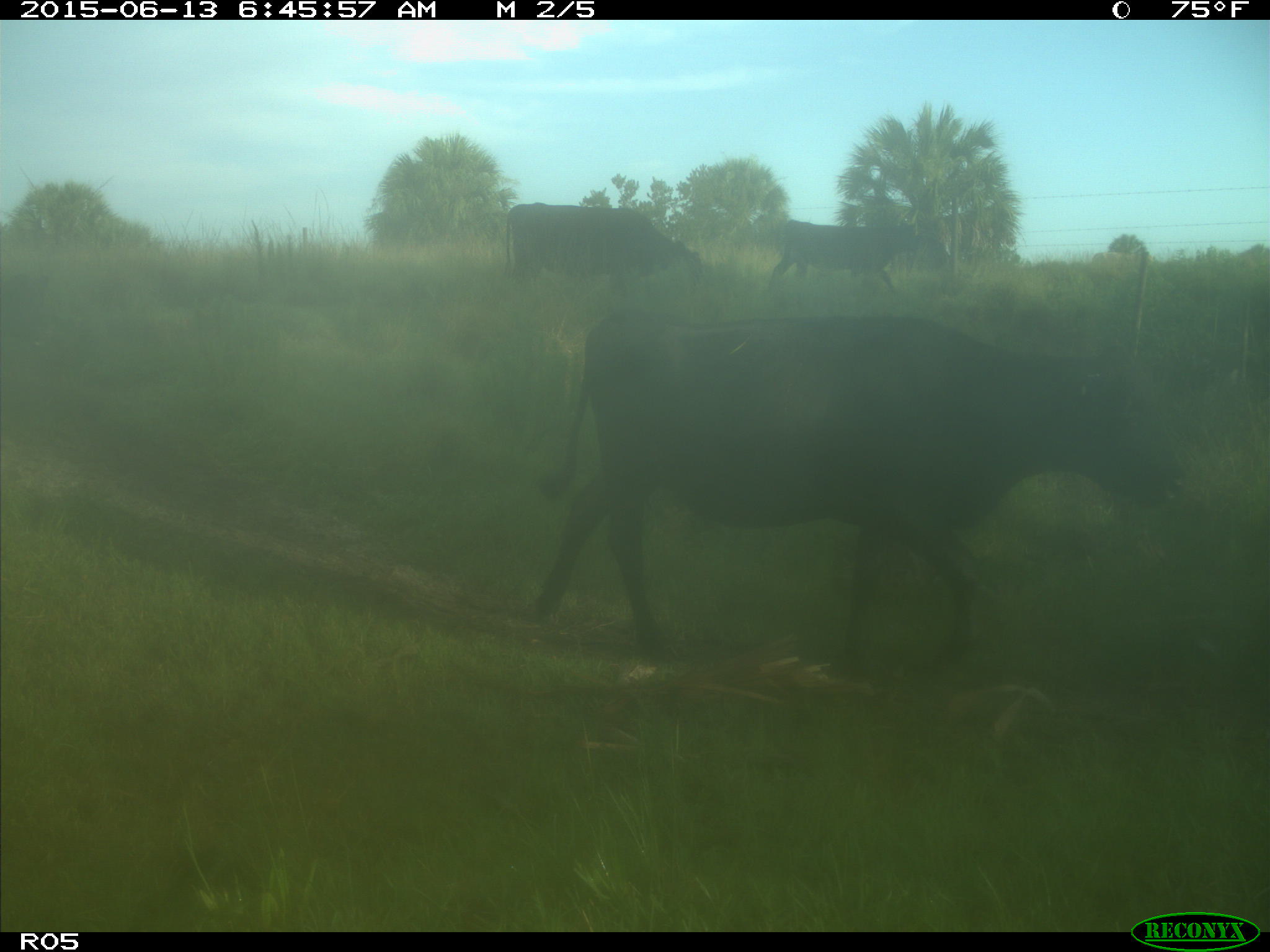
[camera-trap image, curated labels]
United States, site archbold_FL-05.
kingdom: Animalia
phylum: Chordata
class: Mammalia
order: Artiodactyla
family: Bovidae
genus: Bos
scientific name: Bos taurus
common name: domestic cow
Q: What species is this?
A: Bos taurus (domestic cow).